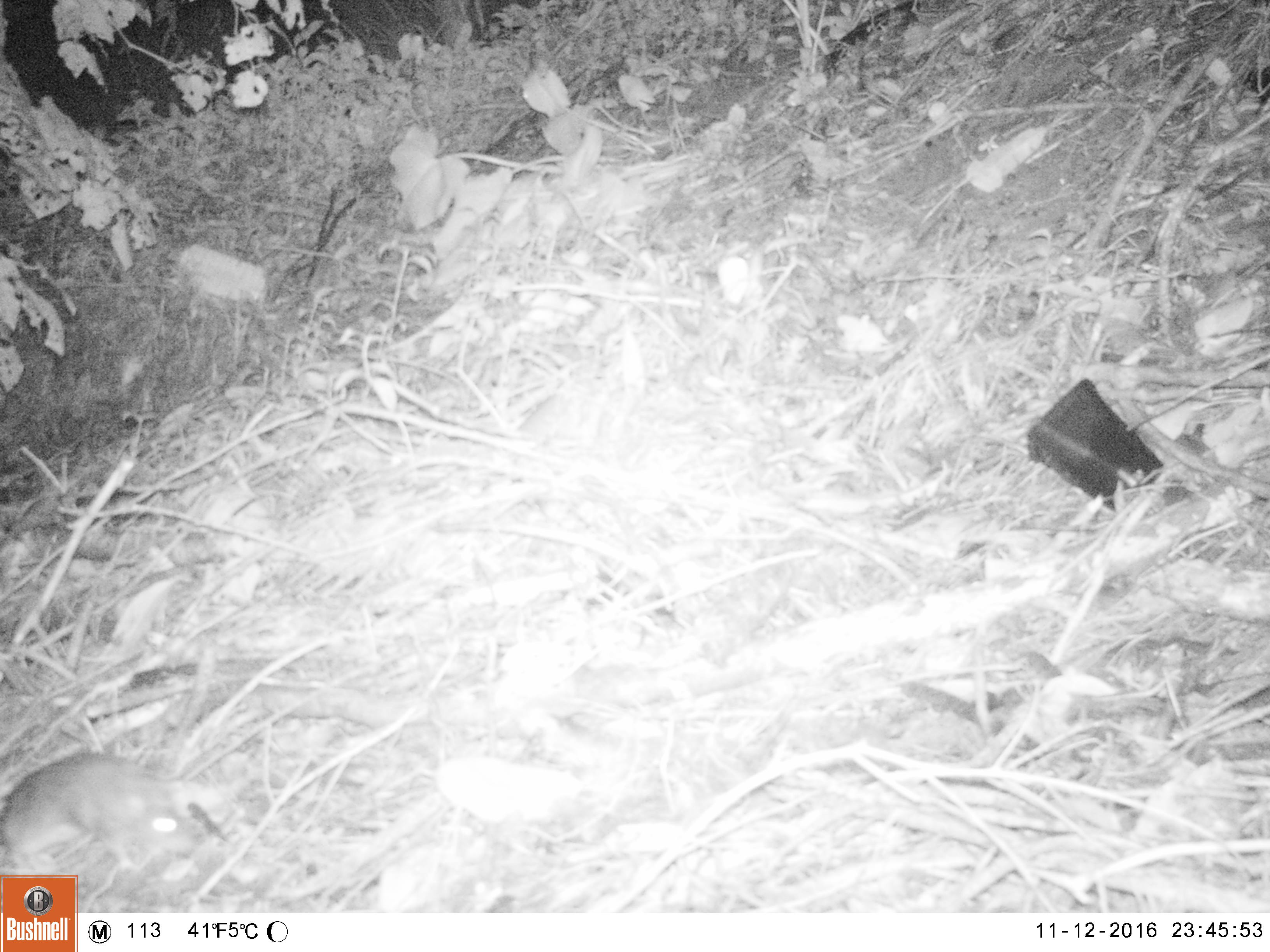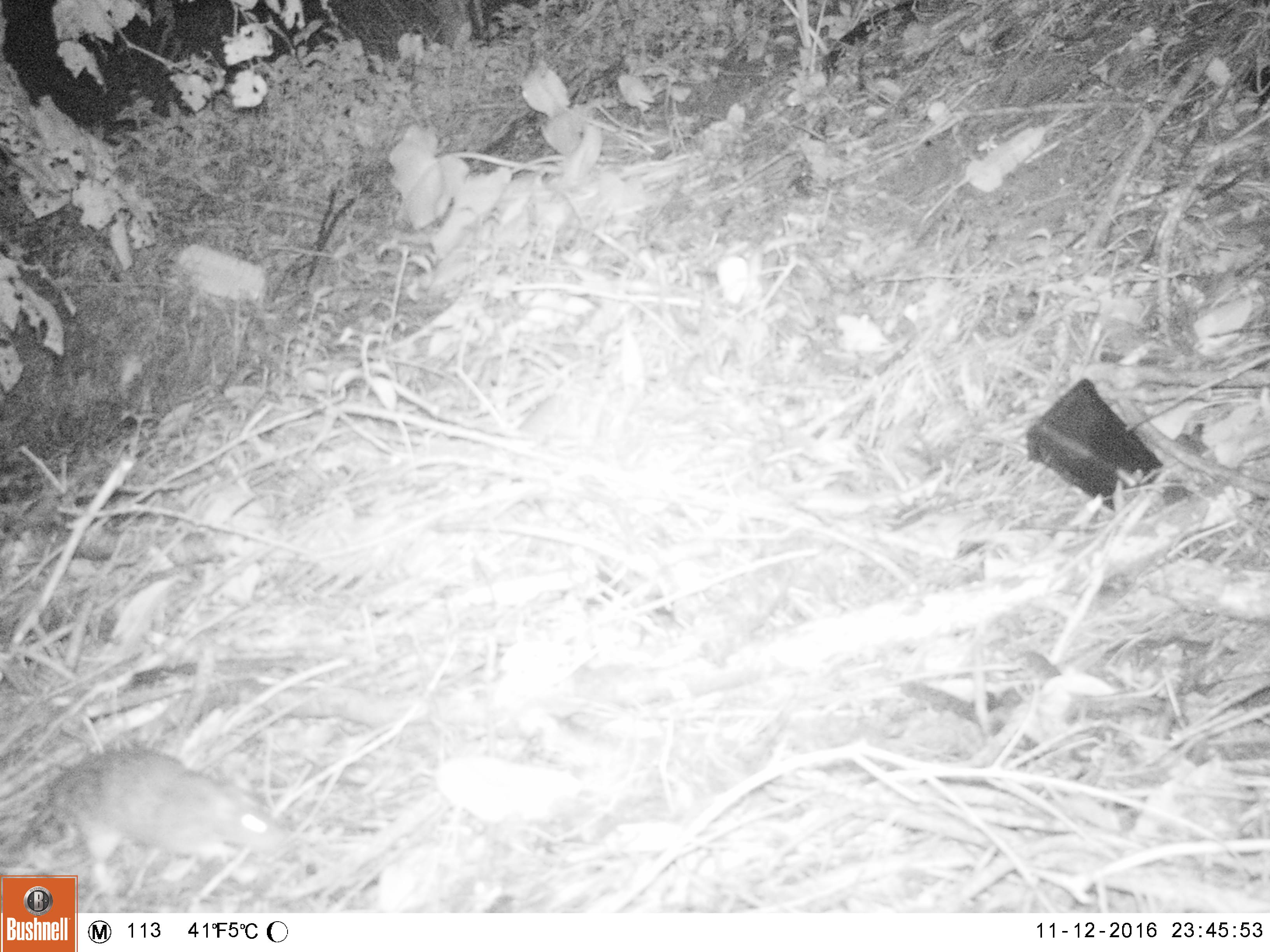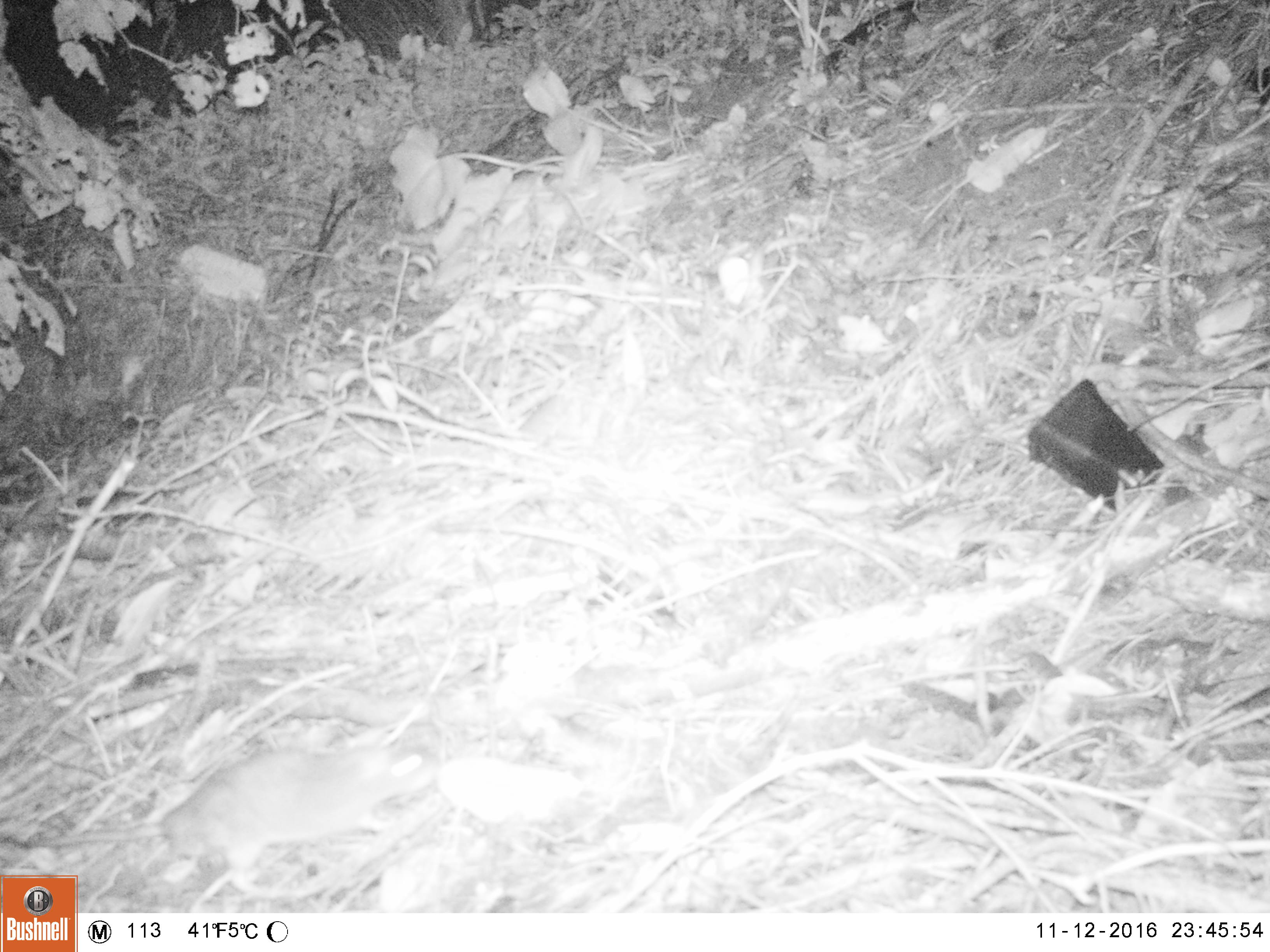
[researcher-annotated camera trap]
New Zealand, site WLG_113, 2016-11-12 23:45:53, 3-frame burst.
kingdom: Animalia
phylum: Chordata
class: Mammalia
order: Rodentia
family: Muridae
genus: Rattus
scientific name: Rattus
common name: rat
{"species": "rat (Rattus)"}